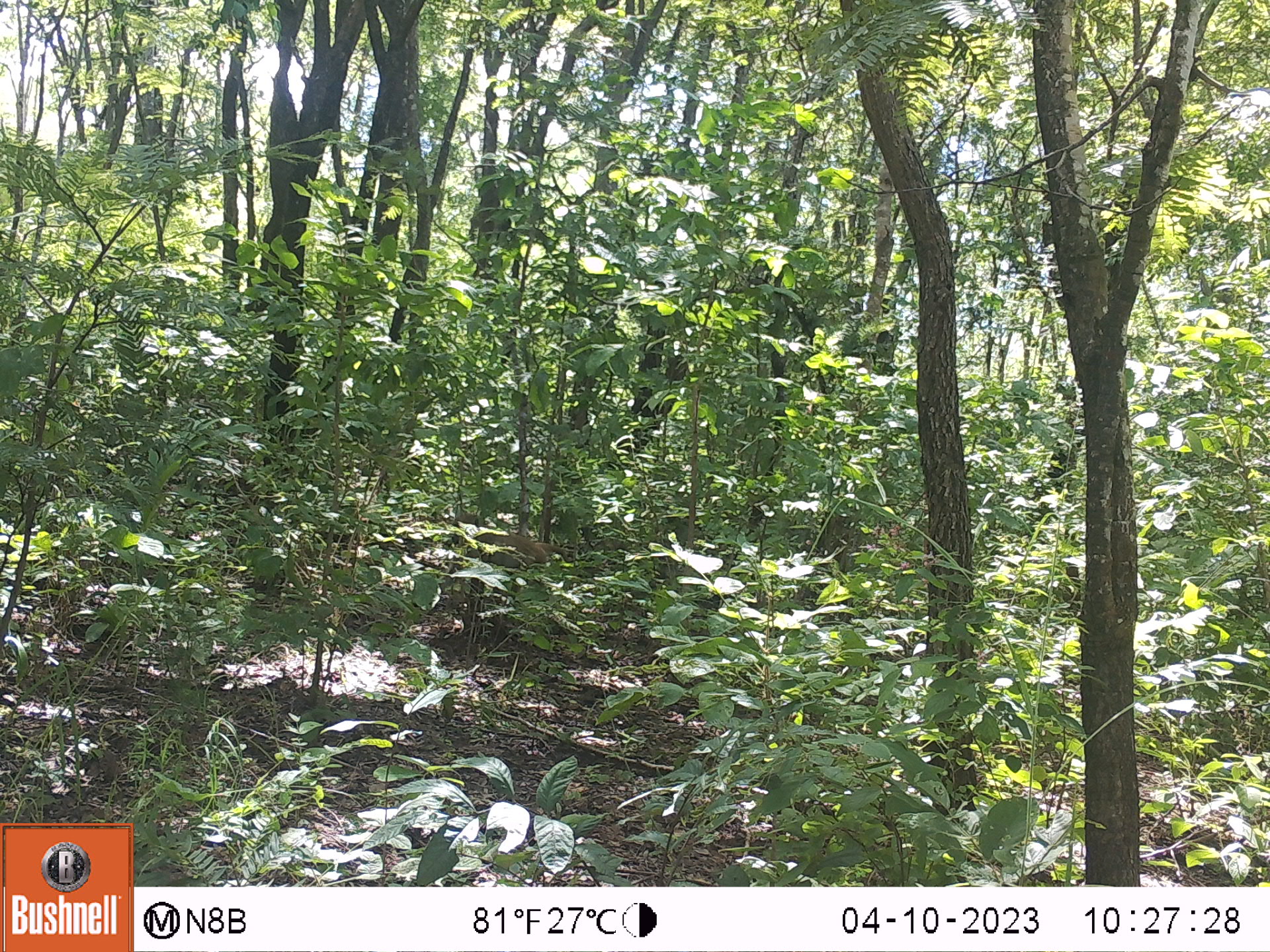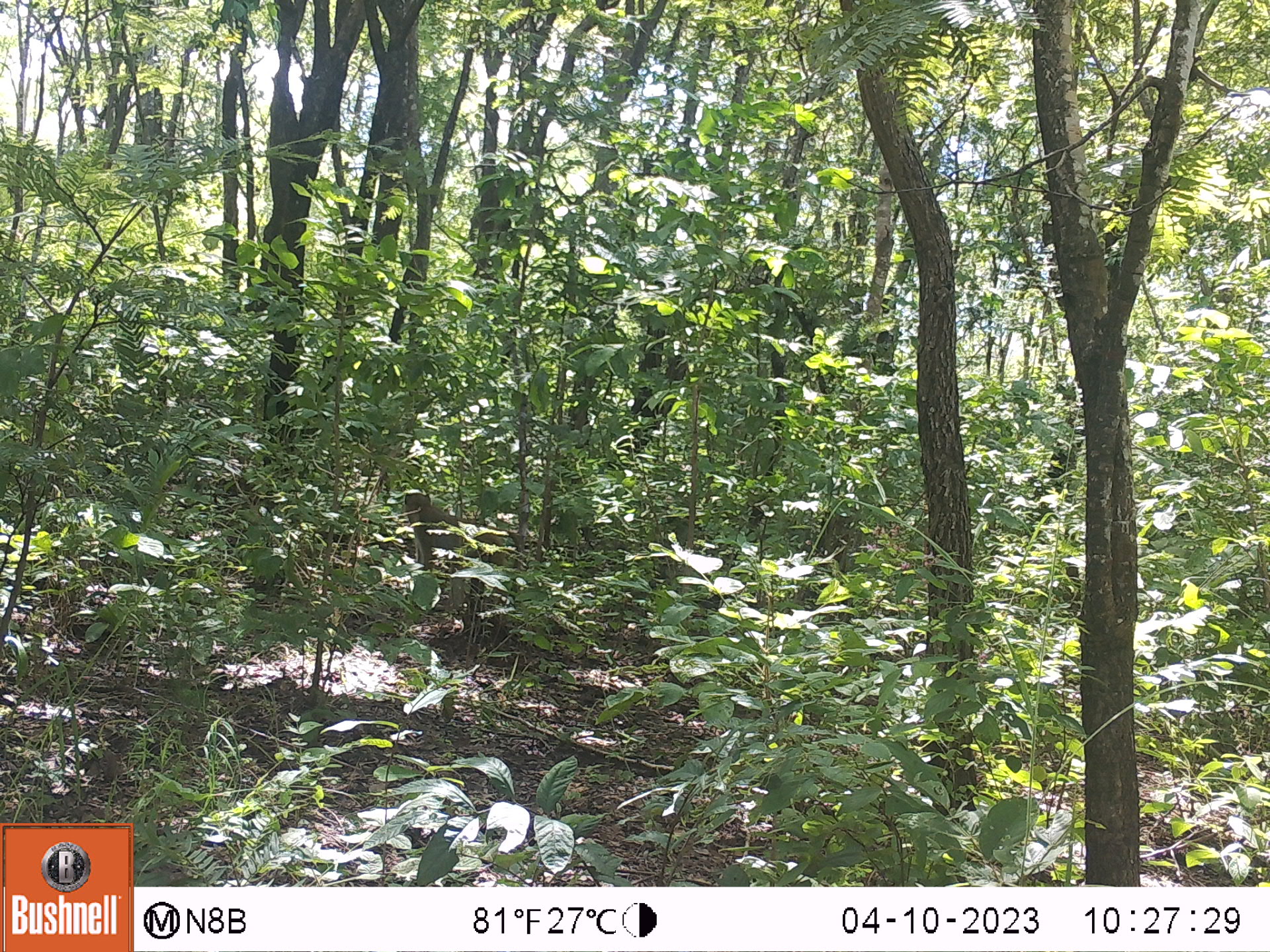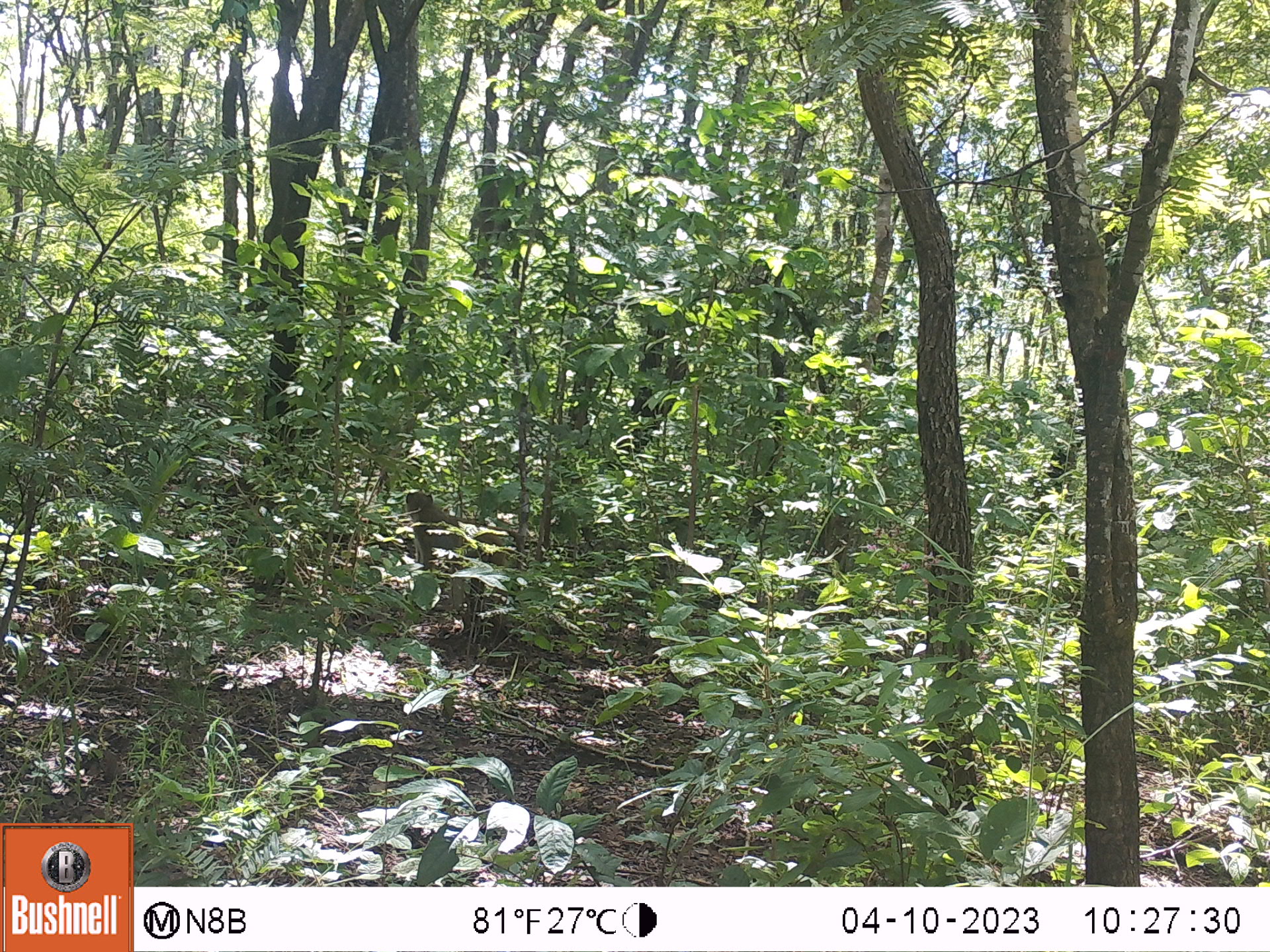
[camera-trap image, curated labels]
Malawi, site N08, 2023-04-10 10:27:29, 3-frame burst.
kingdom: Animalia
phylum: Chordata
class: Mammalia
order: Primates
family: Cercopithecidae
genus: Papio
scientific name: Papio cynocephalus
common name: yellow baboon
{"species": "yellow baboon (Papio cynocephalus)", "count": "1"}